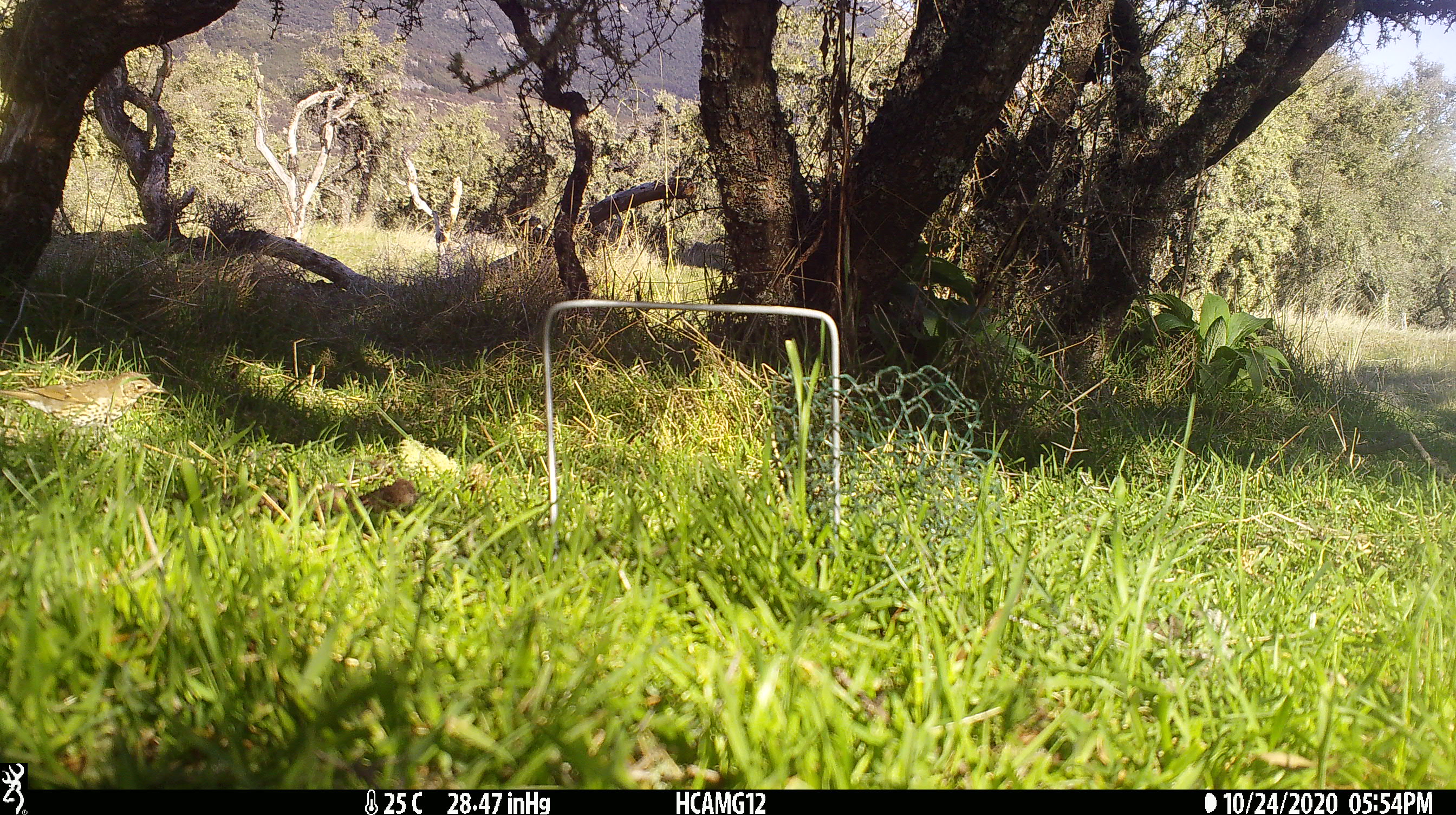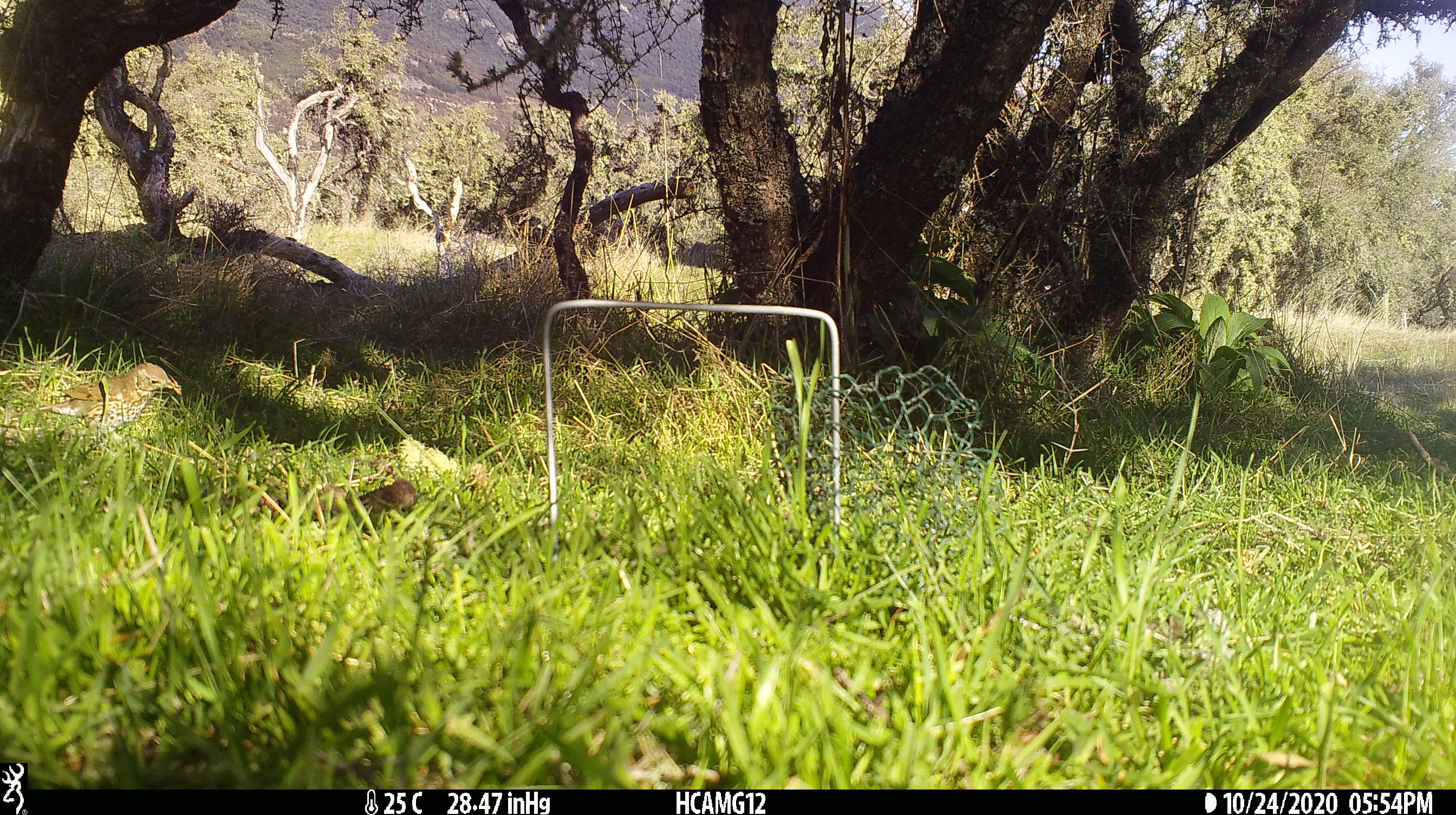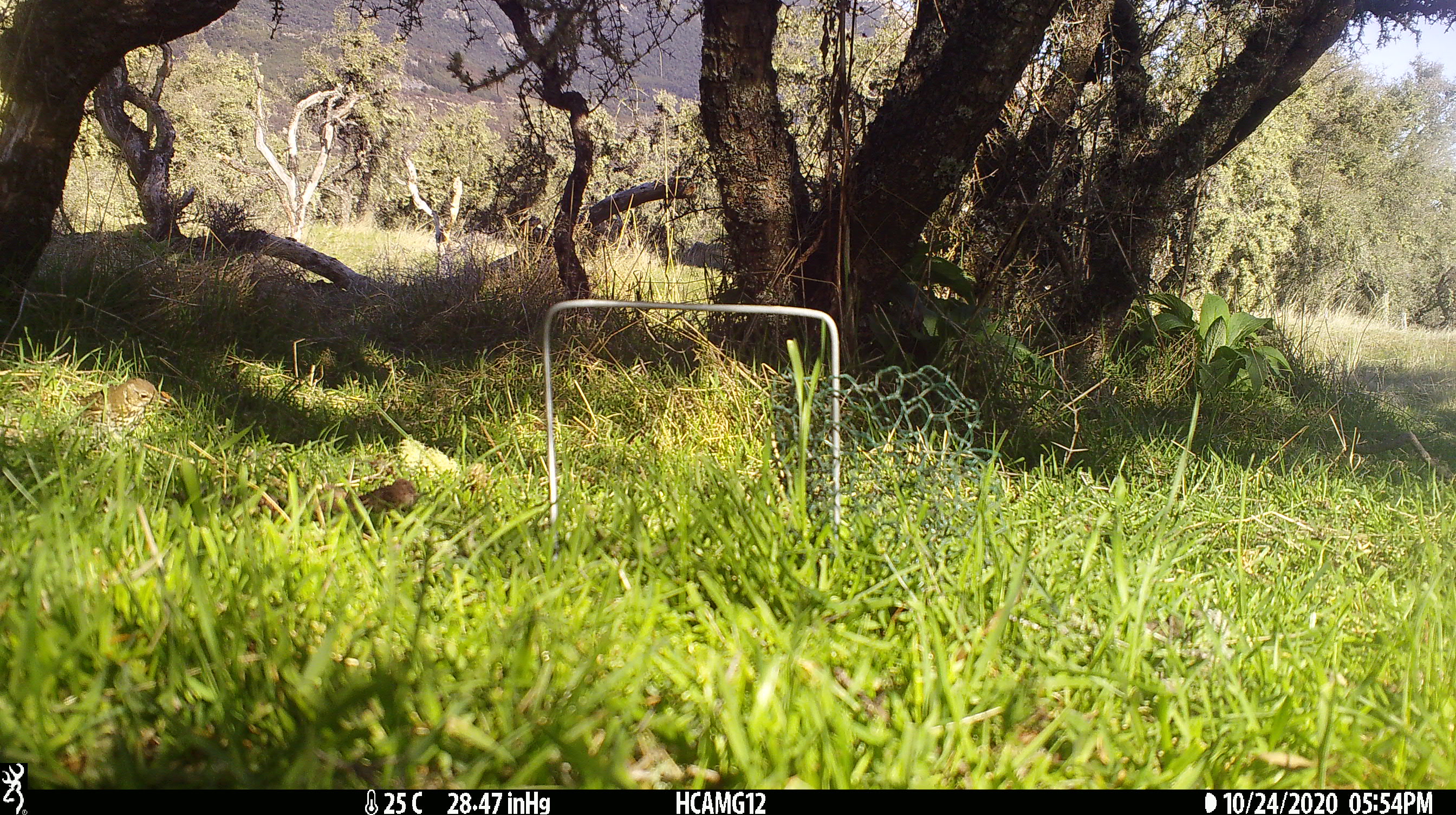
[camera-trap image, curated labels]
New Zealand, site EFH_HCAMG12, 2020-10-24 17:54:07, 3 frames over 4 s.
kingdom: Animalia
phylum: Chordata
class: Aves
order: Passeriformes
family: Turdidae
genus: Turdus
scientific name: Turdus philomelos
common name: song thrush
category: thrush